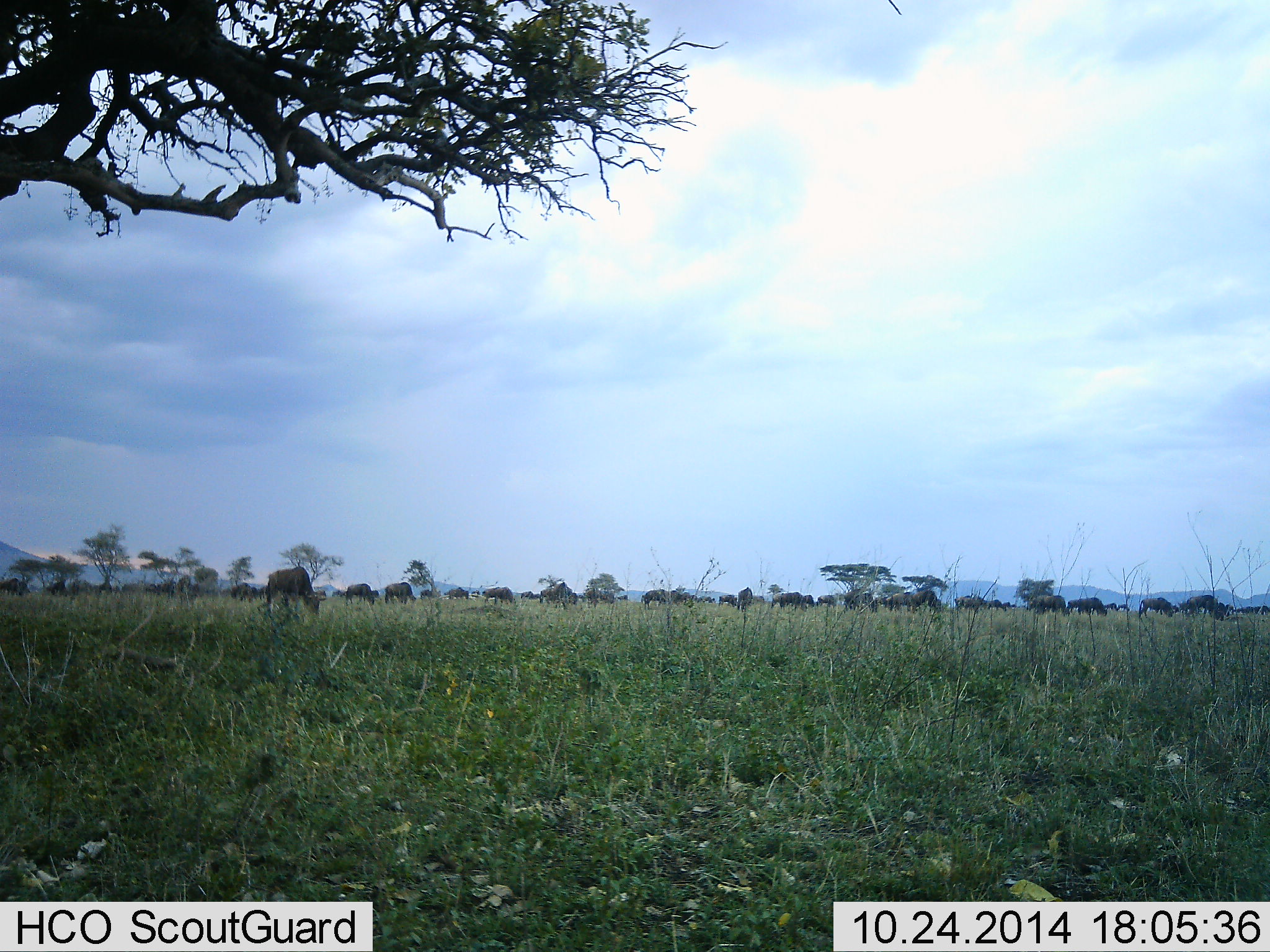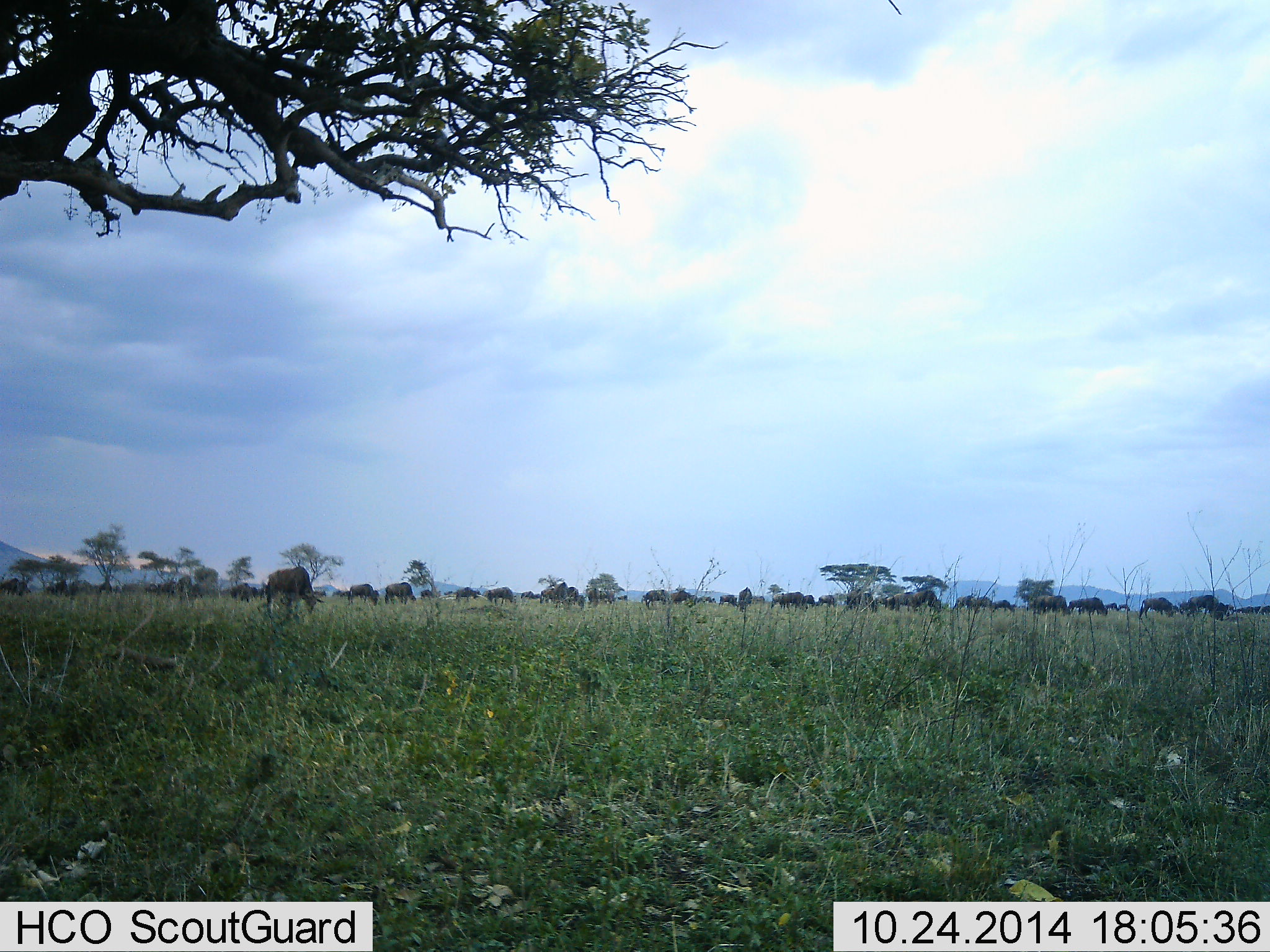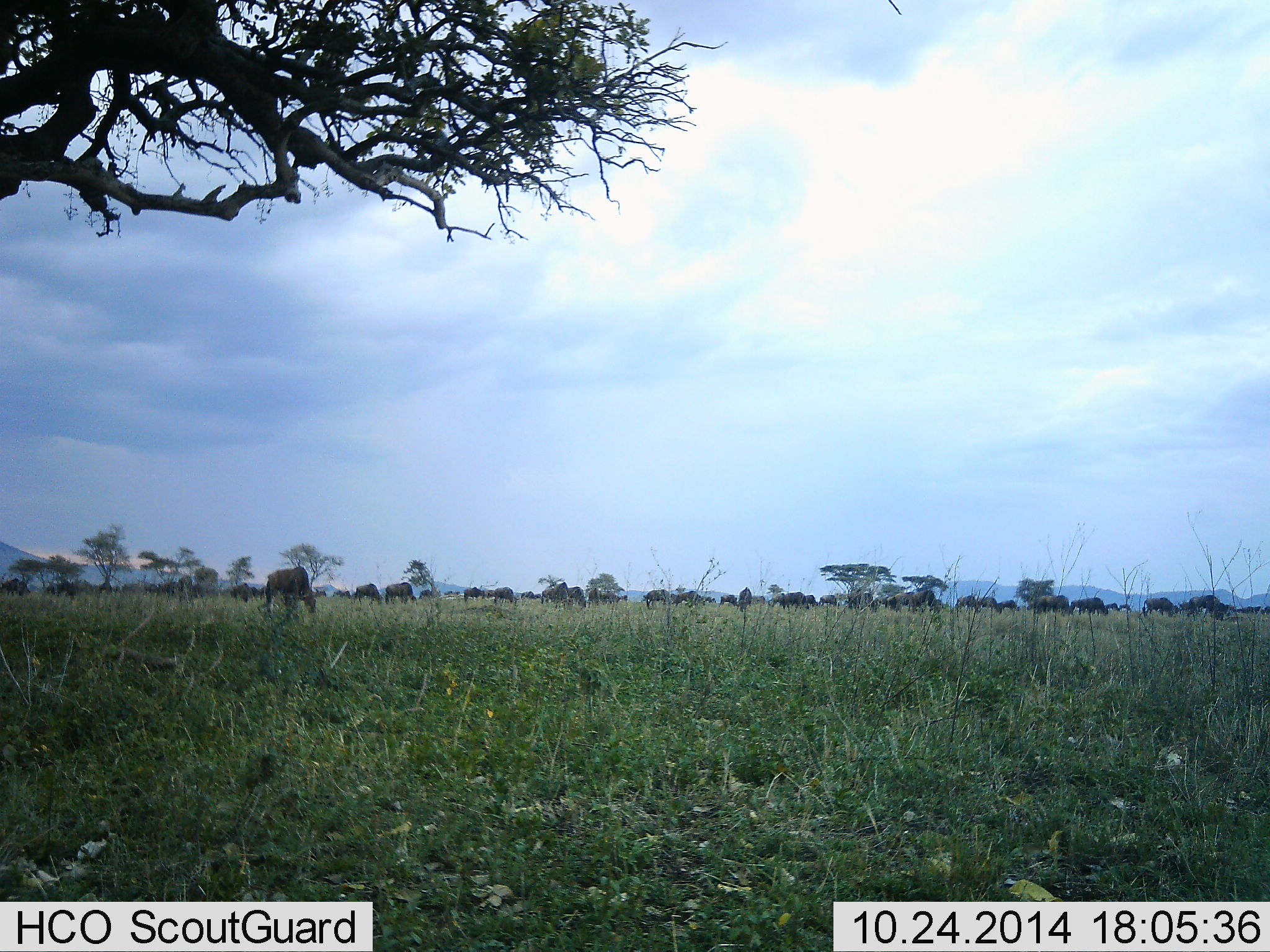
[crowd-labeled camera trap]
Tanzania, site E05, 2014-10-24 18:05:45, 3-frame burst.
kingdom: Animalia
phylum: Chordata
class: Mammalia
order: Artiodactyla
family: Bovidae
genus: Connochaetes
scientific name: Connochaetes taurinus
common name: blue wildebeest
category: wildebeest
Wildebeest (blue wildebeest) (Connochaetes taurinus), count 51+. Behavior (volunteer vote fractions): standing 30%, resting 0%, moving 40%, interacting 0%. Young present (vote fraction): 0%. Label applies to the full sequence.